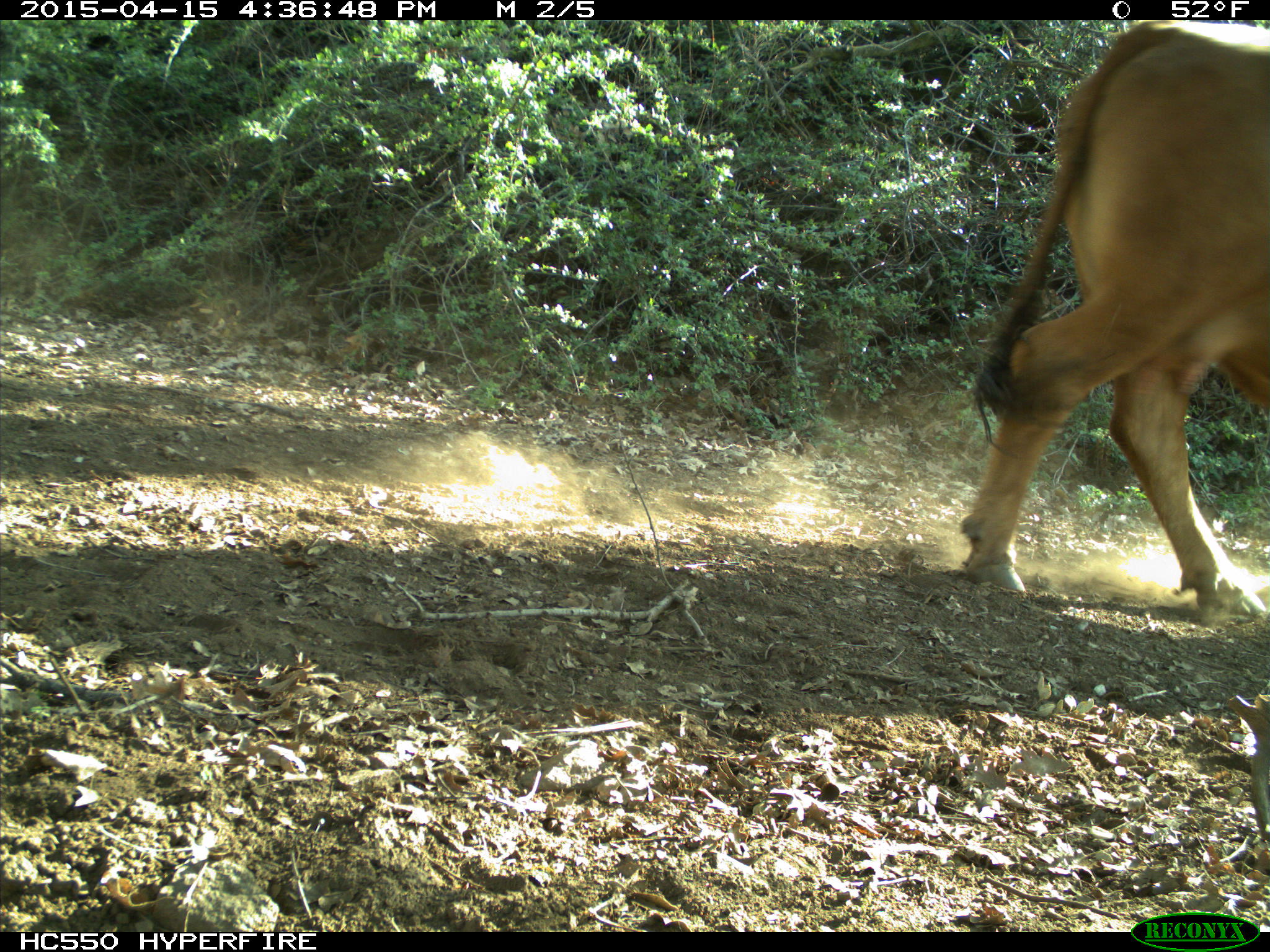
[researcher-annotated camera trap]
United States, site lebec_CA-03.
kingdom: Animalia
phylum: Chordata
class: Mammalia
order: Artiodactyla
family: Bovidae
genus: Bos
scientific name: Bos taurus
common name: domestic cow